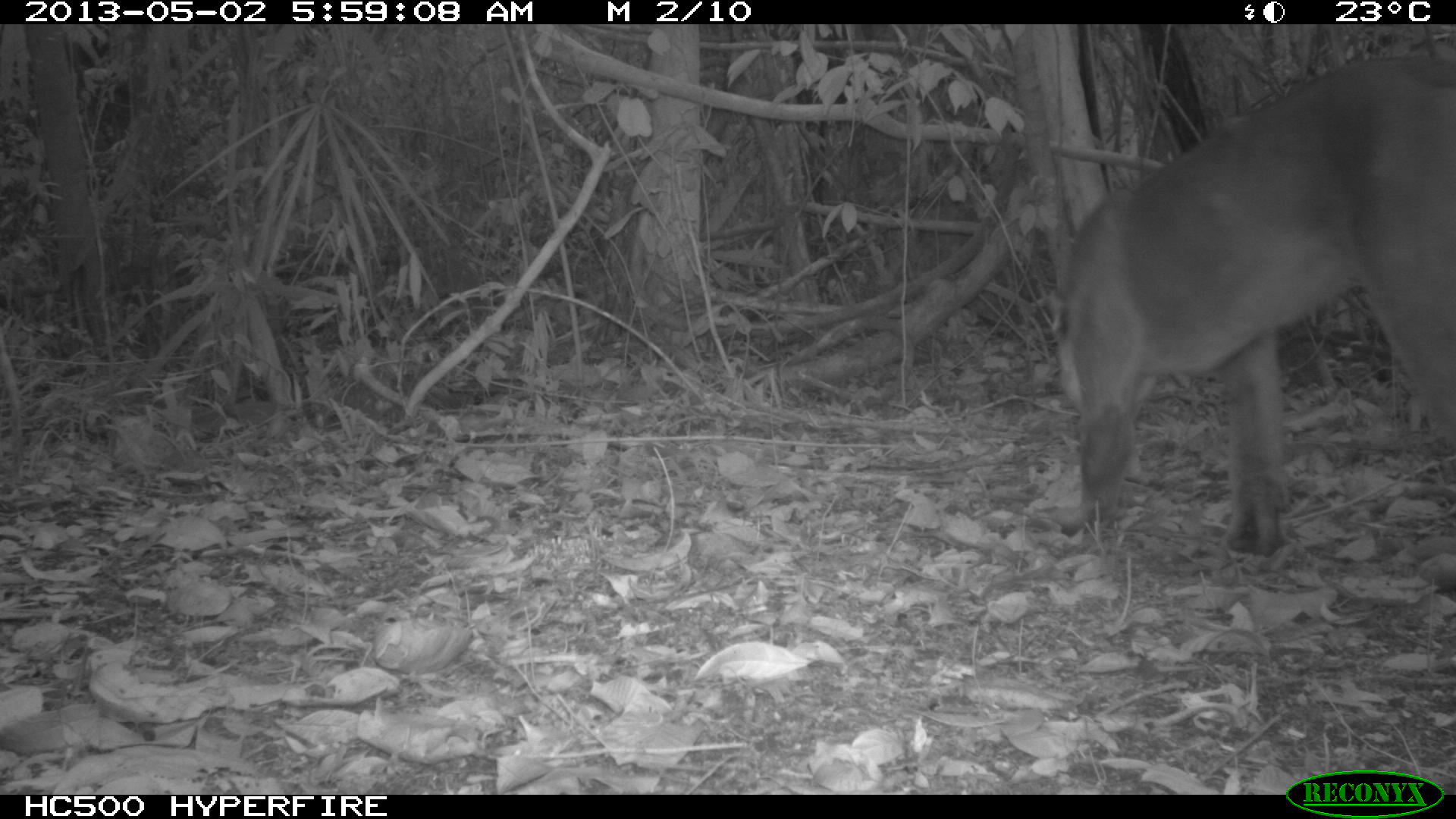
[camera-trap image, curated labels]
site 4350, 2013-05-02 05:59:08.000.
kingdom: Animalia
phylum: Chordata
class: Mammalia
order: Carnivora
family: Felidae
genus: Puma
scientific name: Puma concolor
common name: mountain lion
Puma concolor (mountain lion), count 1, sex male.